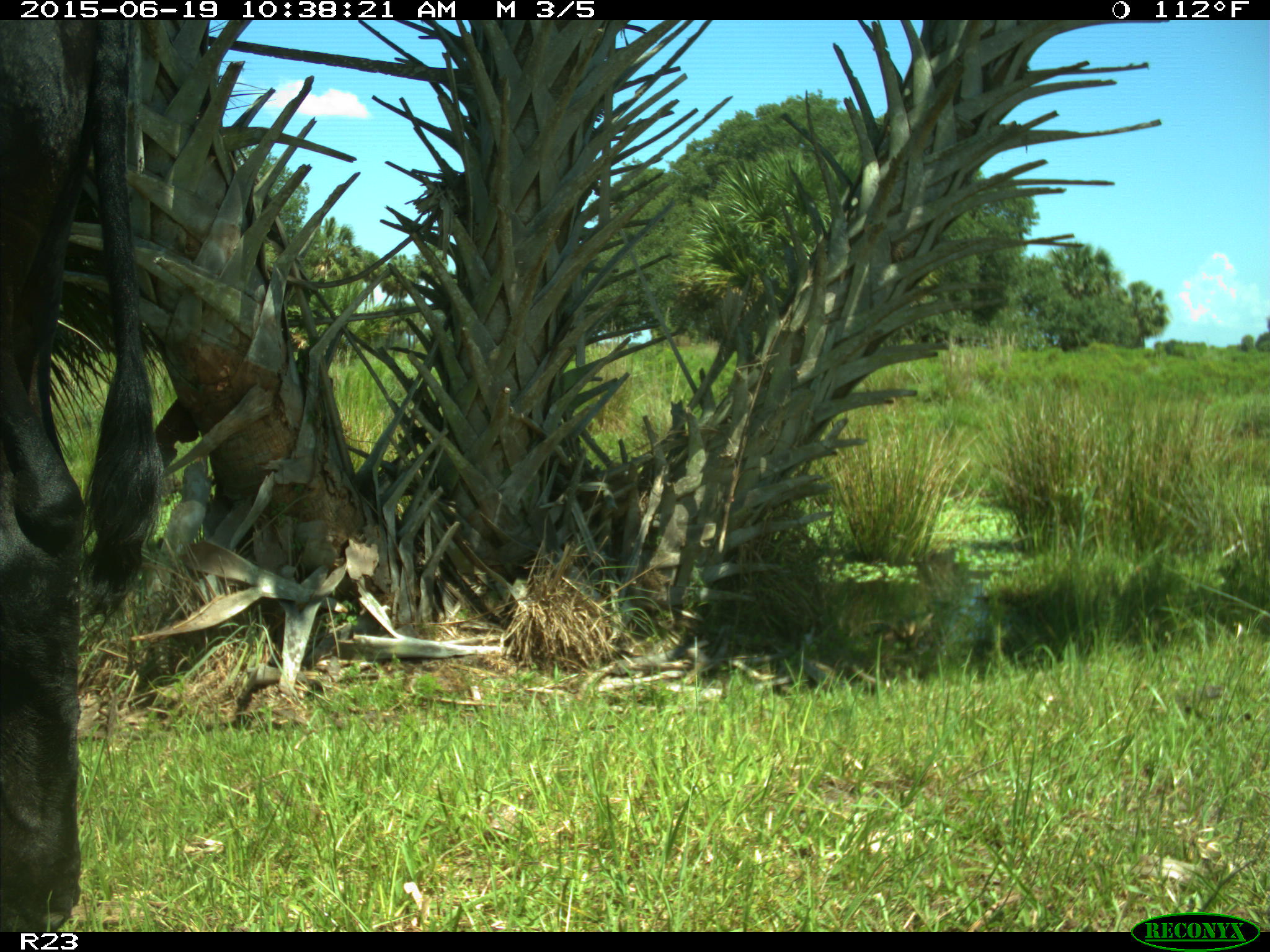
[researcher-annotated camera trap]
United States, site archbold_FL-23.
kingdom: Animalia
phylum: Chordata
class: Mammalia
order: Artiodactyla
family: Bovidae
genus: Bos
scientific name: Bos taurus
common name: domestic cow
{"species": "Bos taurus (domestic cow)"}